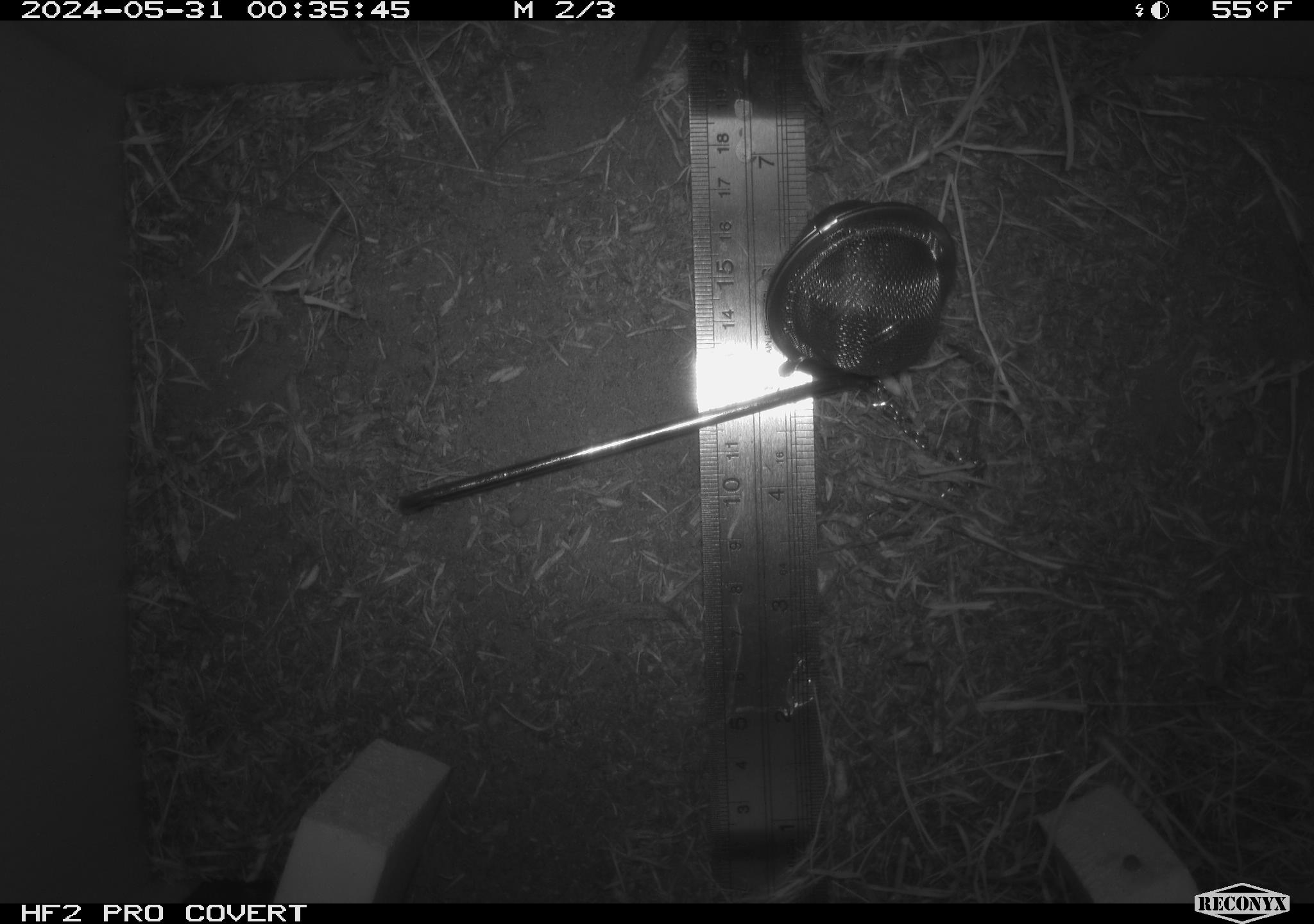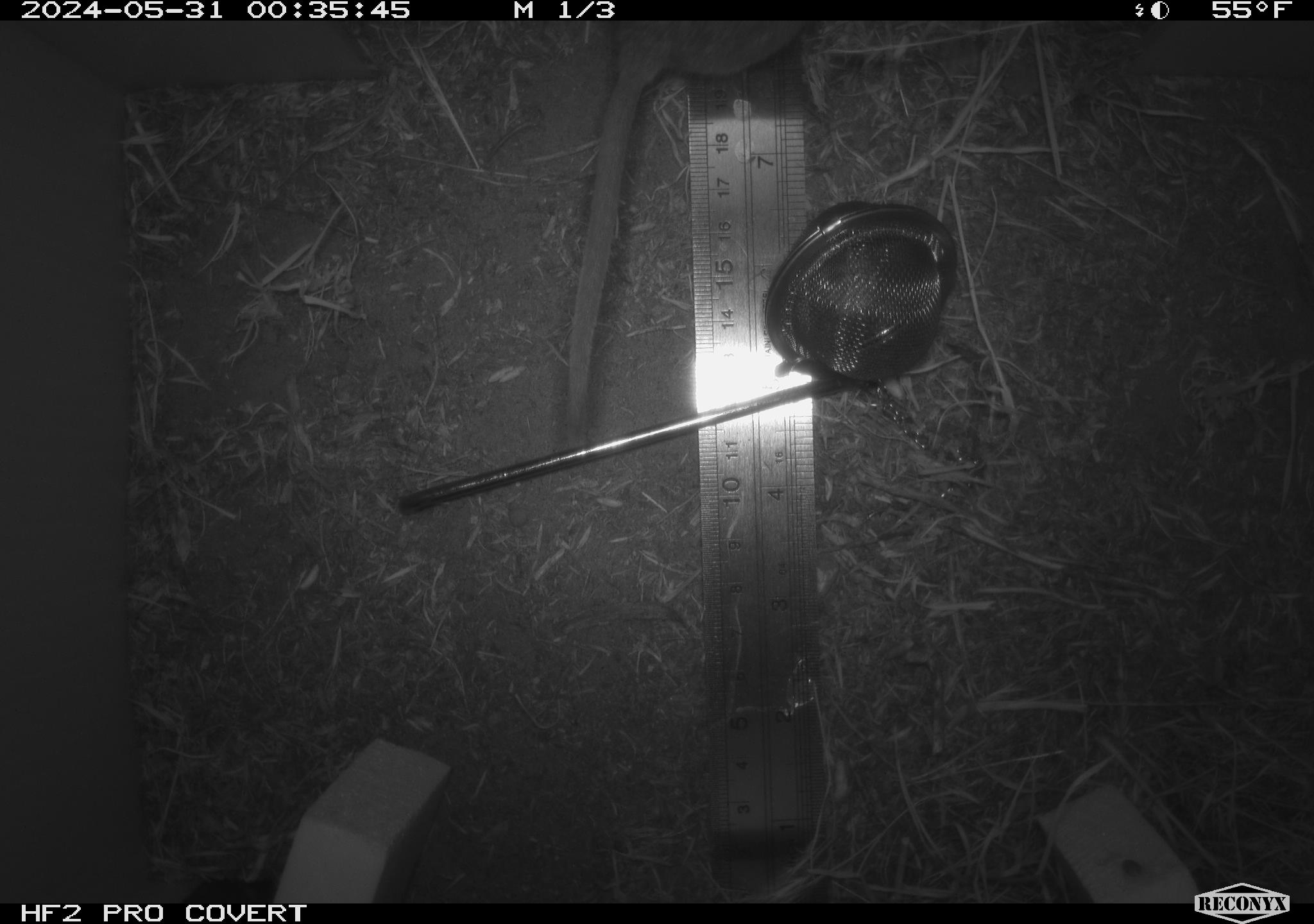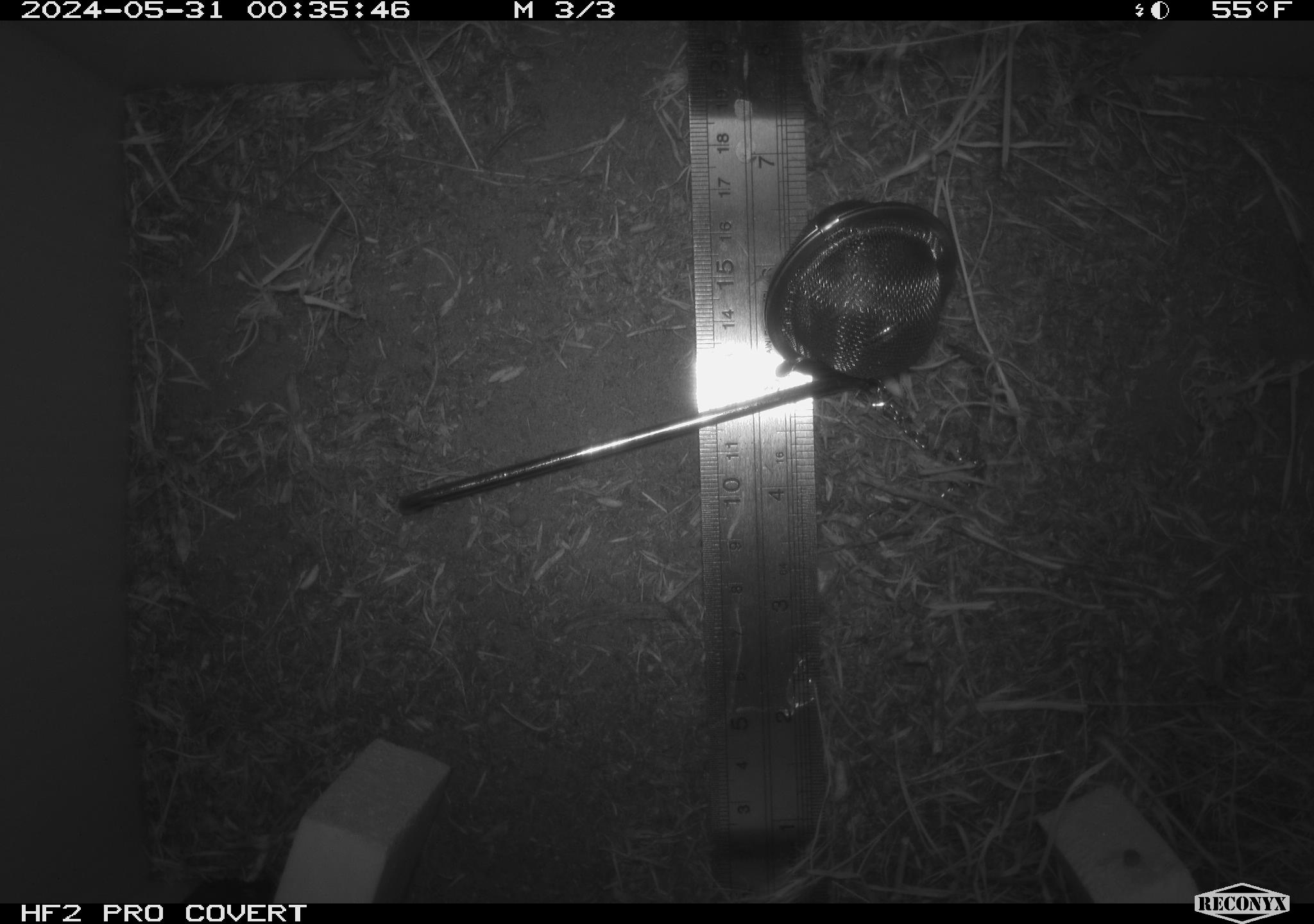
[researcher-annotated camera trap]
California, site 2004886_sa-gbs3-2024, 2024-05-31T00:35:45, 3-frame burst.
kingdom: Animalia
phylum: Chordata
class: Mammalia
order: Rodentia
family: Cricetidae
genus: Neotoma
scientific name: Neotoma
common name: pack rat or woodrat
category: neotoma species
Neotoma species (pack rat or woodrat) (Neotoma).